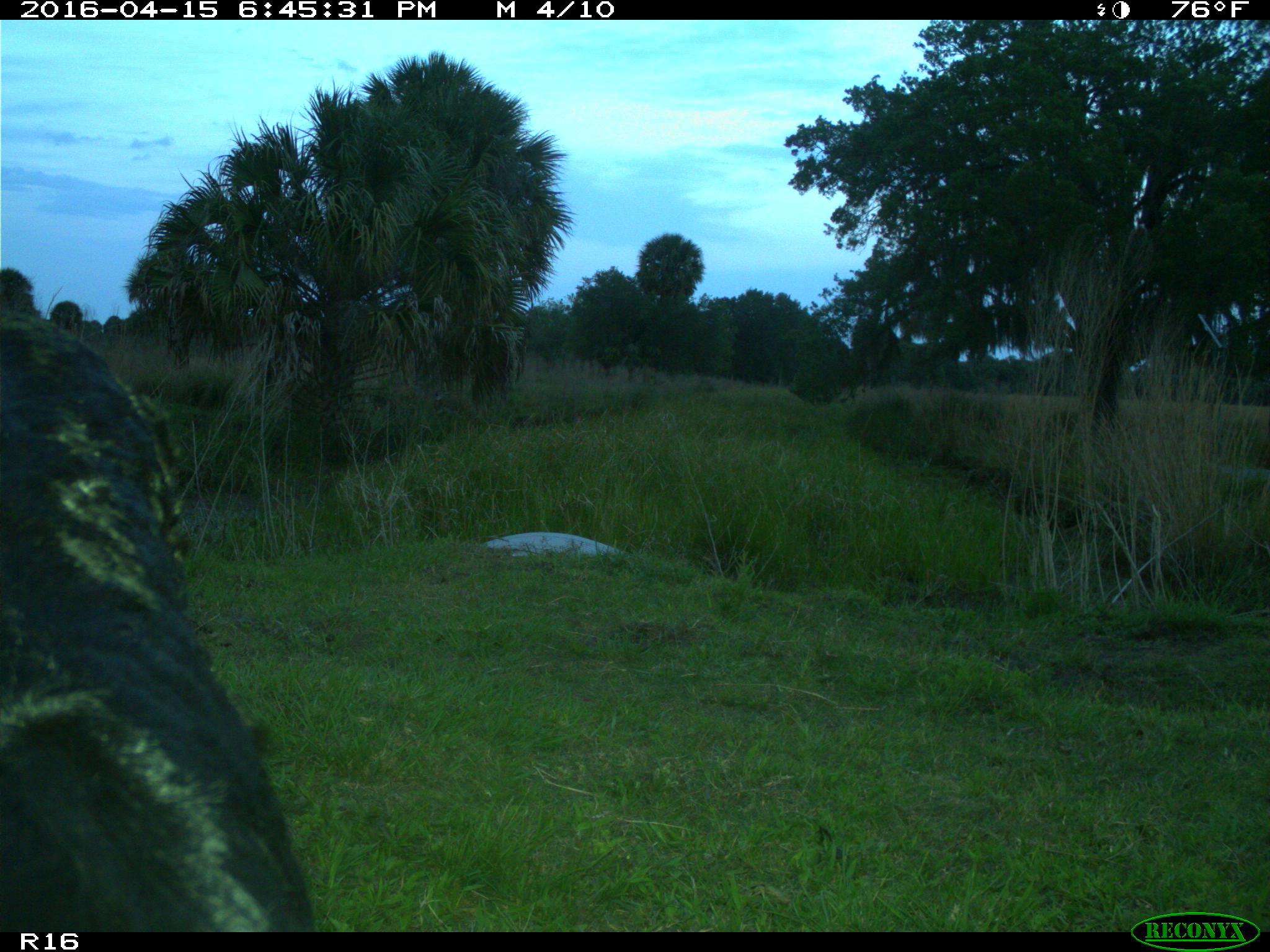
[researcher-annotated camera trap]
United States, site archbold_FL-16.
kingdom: Animalia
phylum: Chordata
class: Mammalia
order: Artiodactyla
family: Bovidae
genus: Bos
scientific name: Bos taurus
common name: domestic cow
Bos taurus (domestic cow).